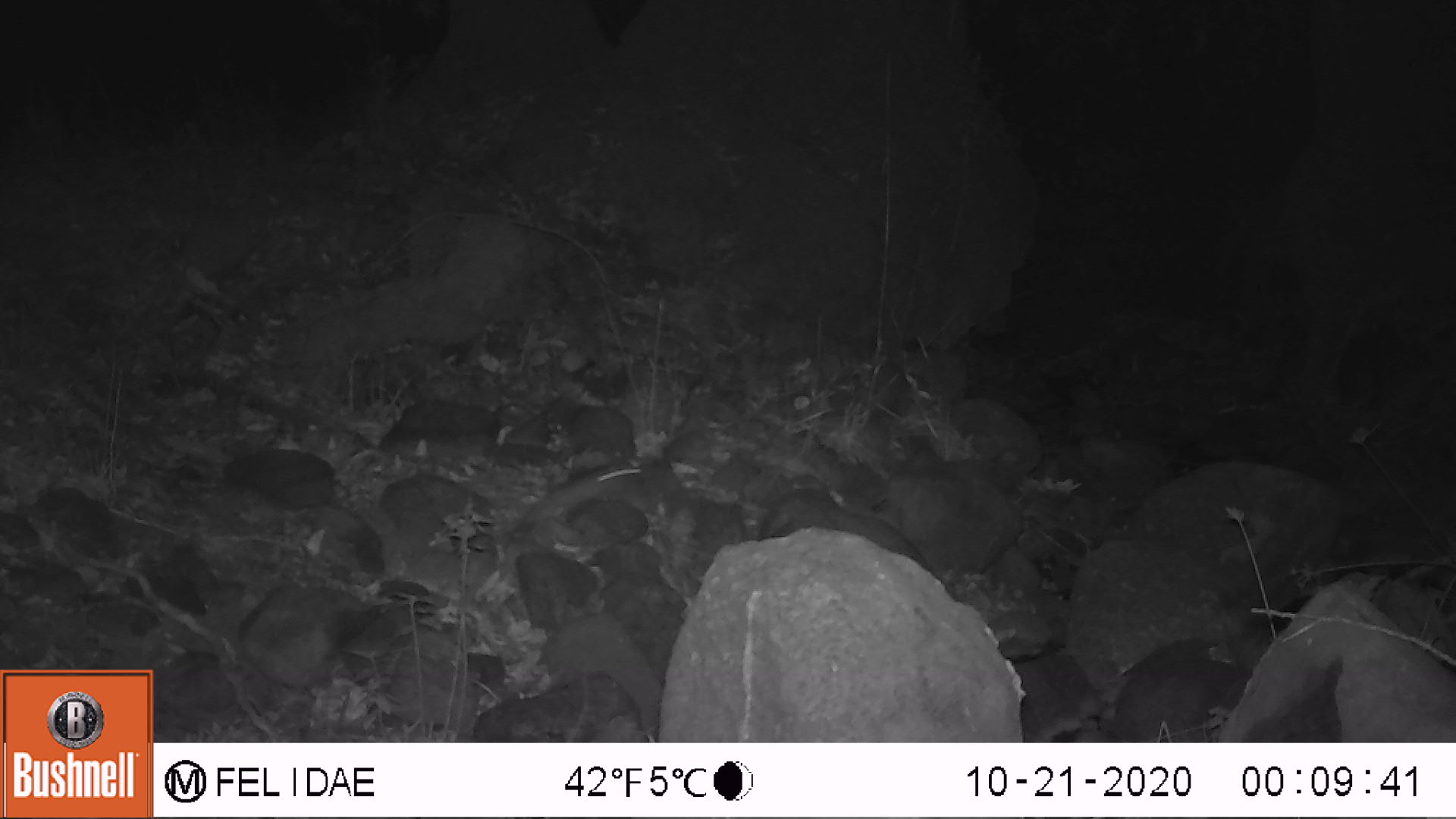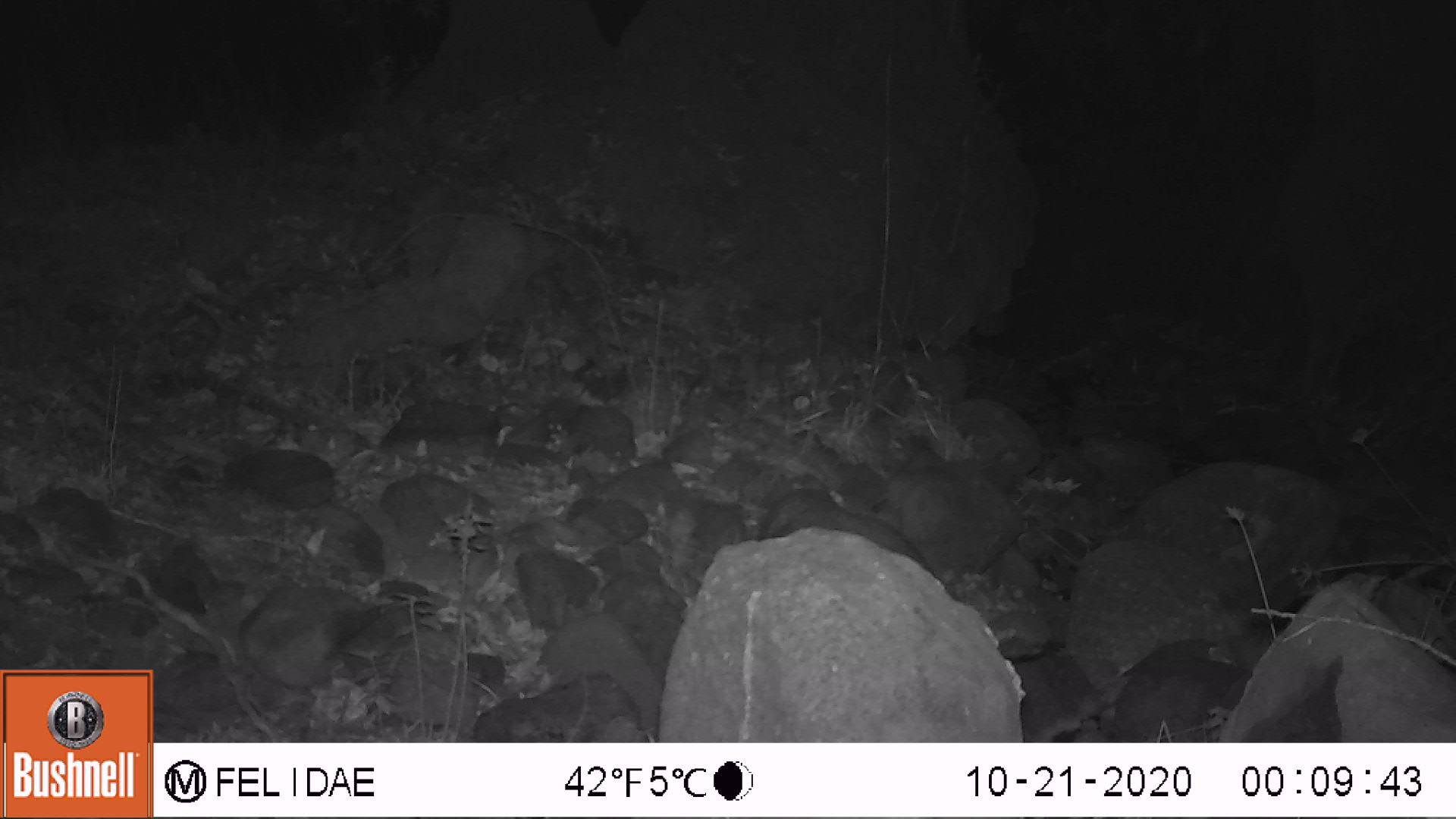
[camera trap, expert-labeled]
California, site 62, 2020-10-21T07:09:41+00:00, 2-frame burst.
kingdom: Animalia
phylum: Chordata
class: Mammalia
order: Rodentia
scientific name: Rodentia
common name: mouse or rat